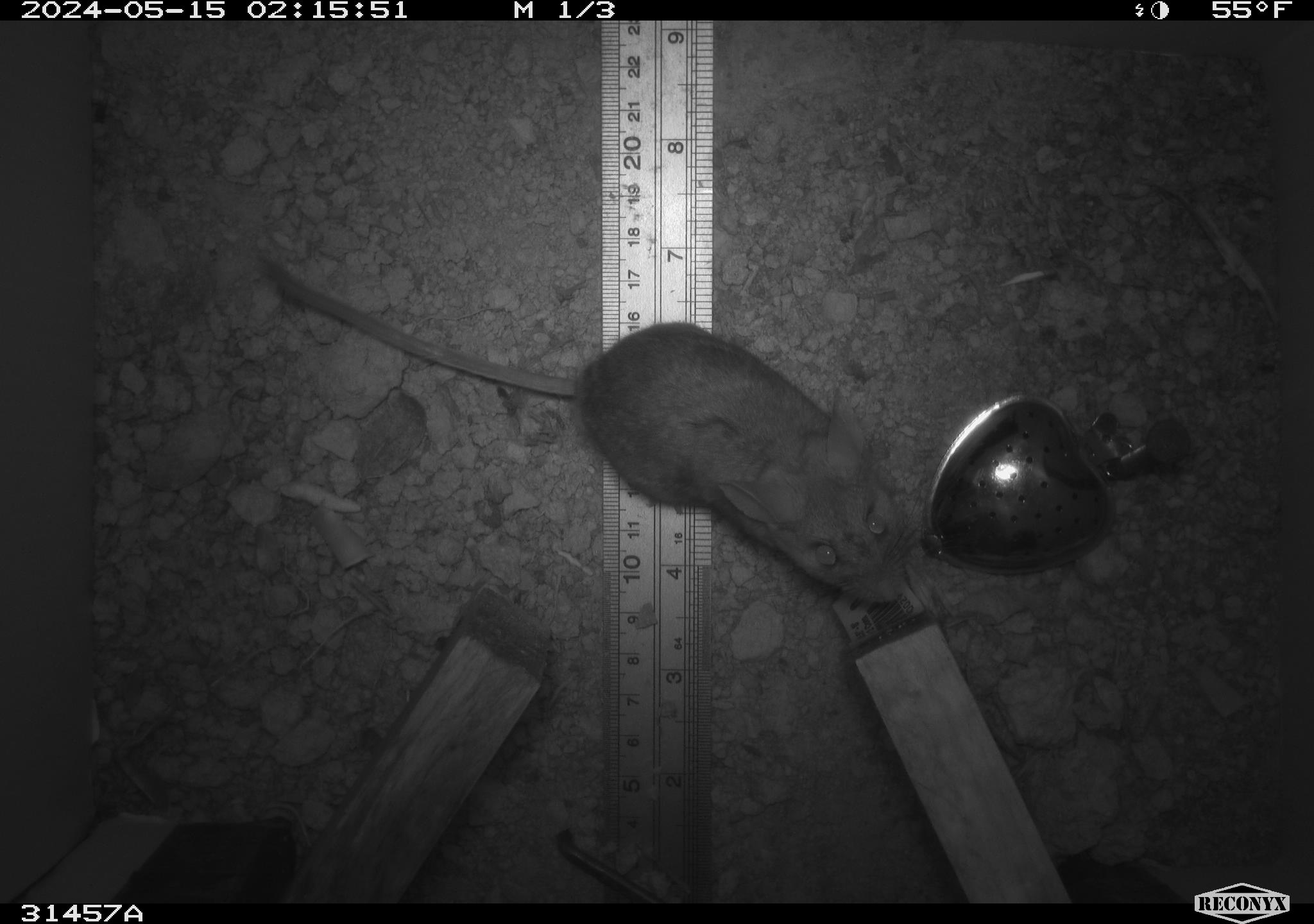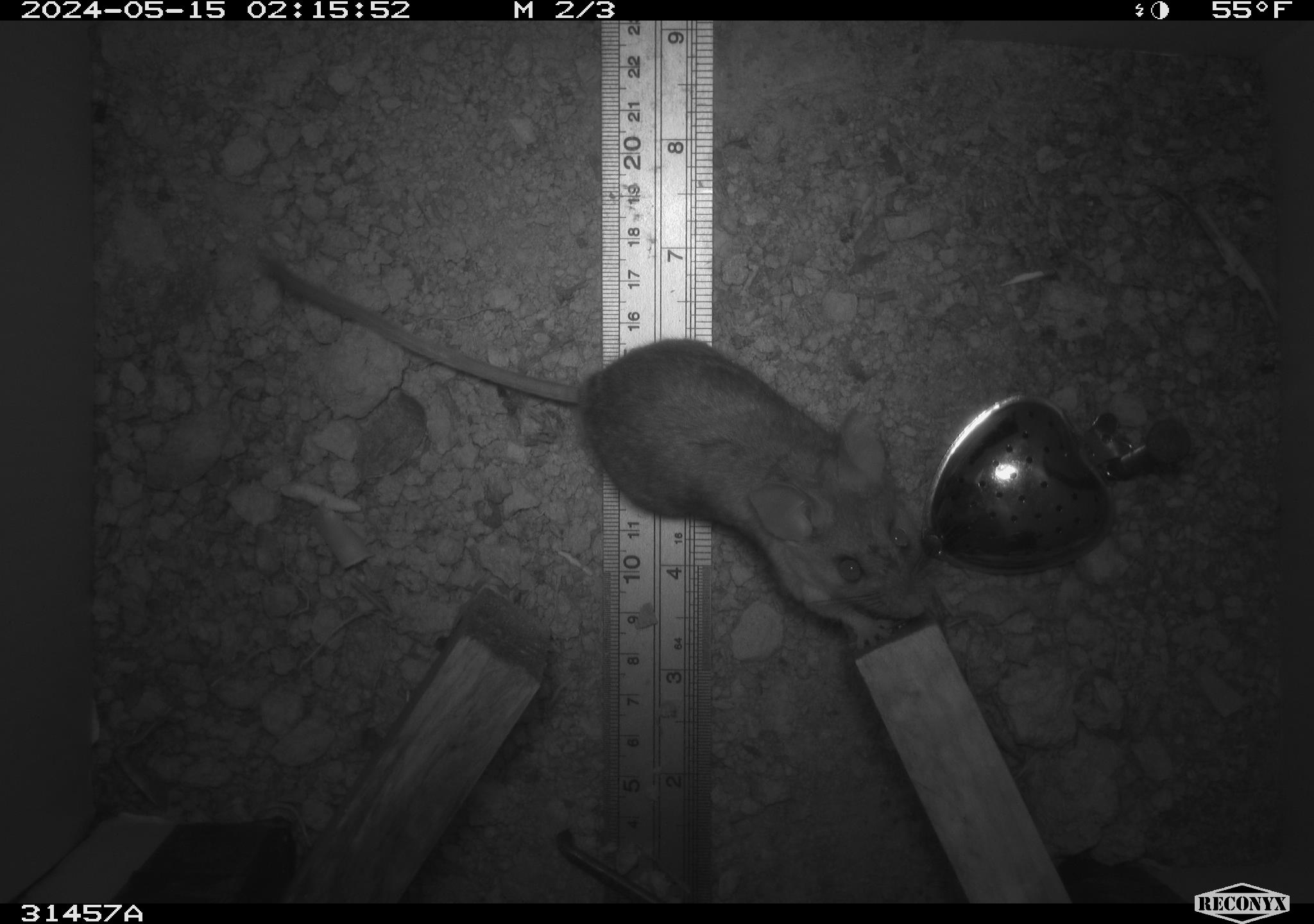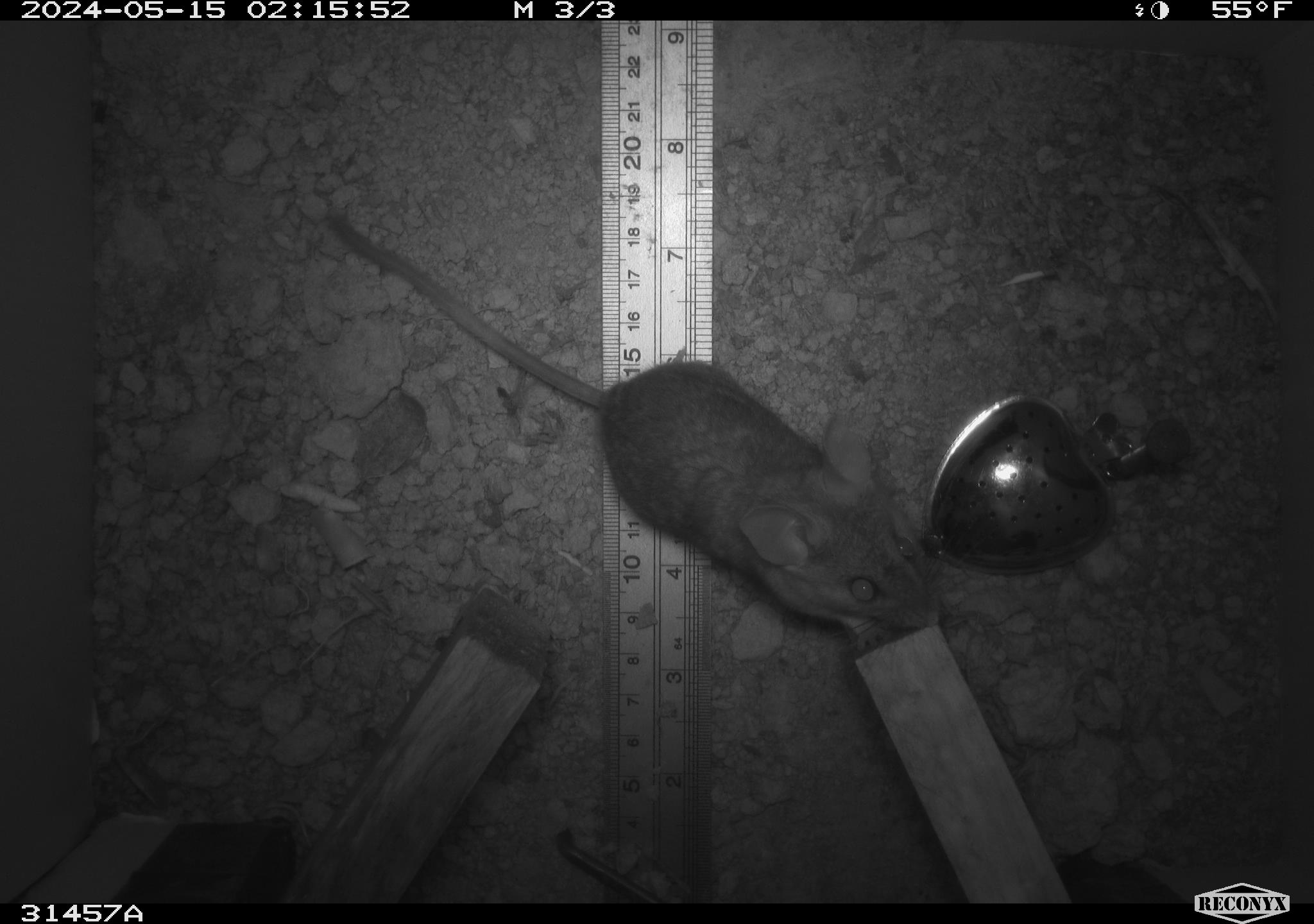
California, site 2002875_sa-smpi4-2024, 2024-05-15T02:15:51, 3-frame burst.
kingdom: Animalia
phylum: Chordata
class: Mammalia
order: Rodentia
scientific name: Rodentia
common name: rodent